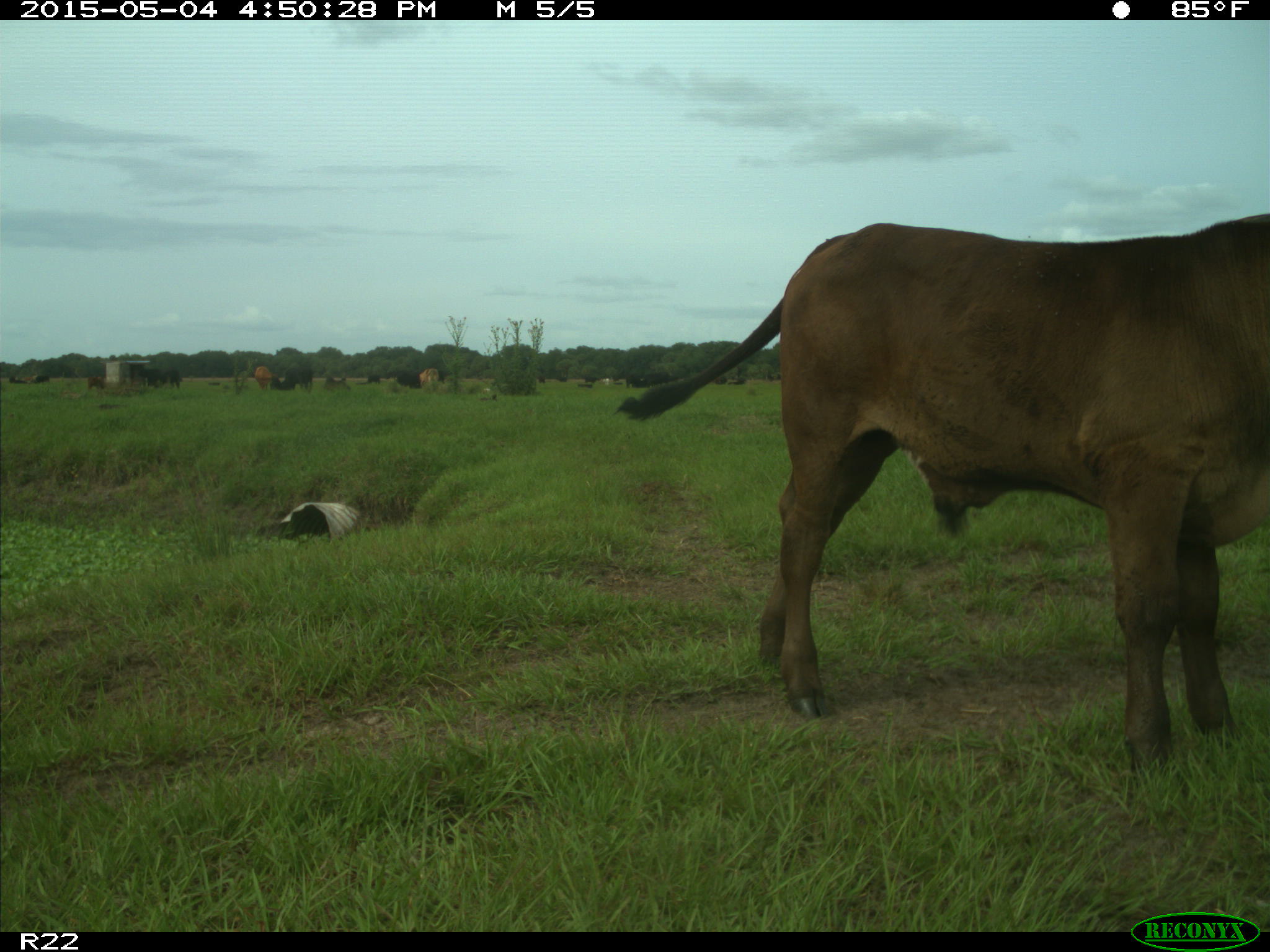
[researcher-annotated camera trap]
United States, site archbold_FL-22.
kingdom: Animalia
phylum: Chordata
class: Mammalia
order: Artiodactyla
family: Bovidae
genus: Bos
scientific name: Bos taurus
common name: domestic cow